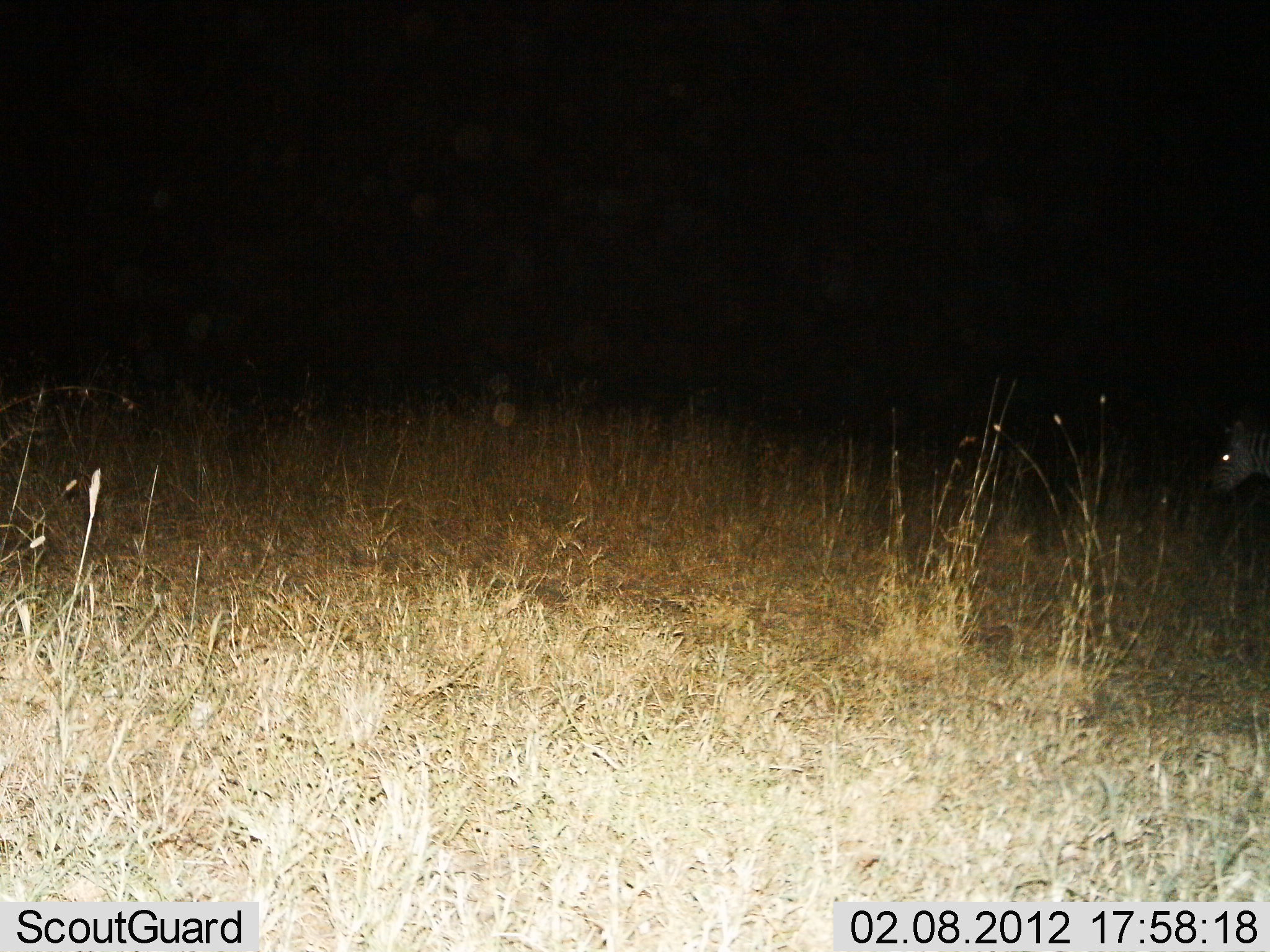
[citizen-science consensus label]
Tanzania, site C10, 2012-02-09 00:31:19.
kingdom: Animalia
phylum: Chordata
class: Mammalia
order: Perissodactyla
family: Equidae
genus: Equus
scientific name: Equus quagga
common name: plains zebra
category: zebra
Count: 1.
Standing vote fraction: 48%.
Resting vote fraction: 0%.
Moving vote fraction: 44%.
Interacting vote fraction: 0%.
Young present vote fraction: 0%.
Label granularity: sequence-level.